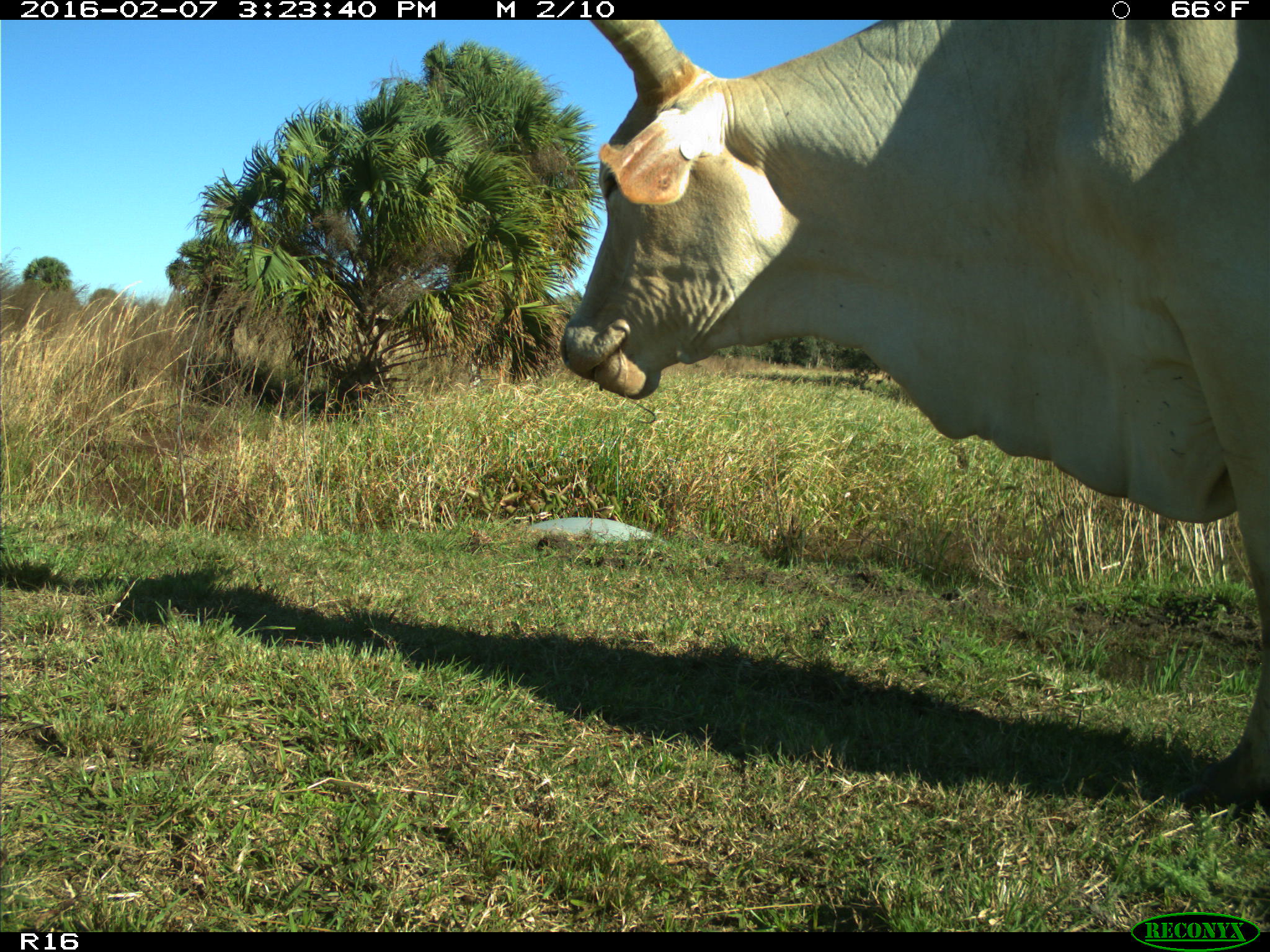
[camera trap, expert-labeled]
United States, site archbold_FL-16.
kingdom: Animalia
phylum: Chordata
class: Mammalia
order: Artiodactyla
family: Bovidae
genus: Bos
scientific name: Bos taurus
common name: domestic cow